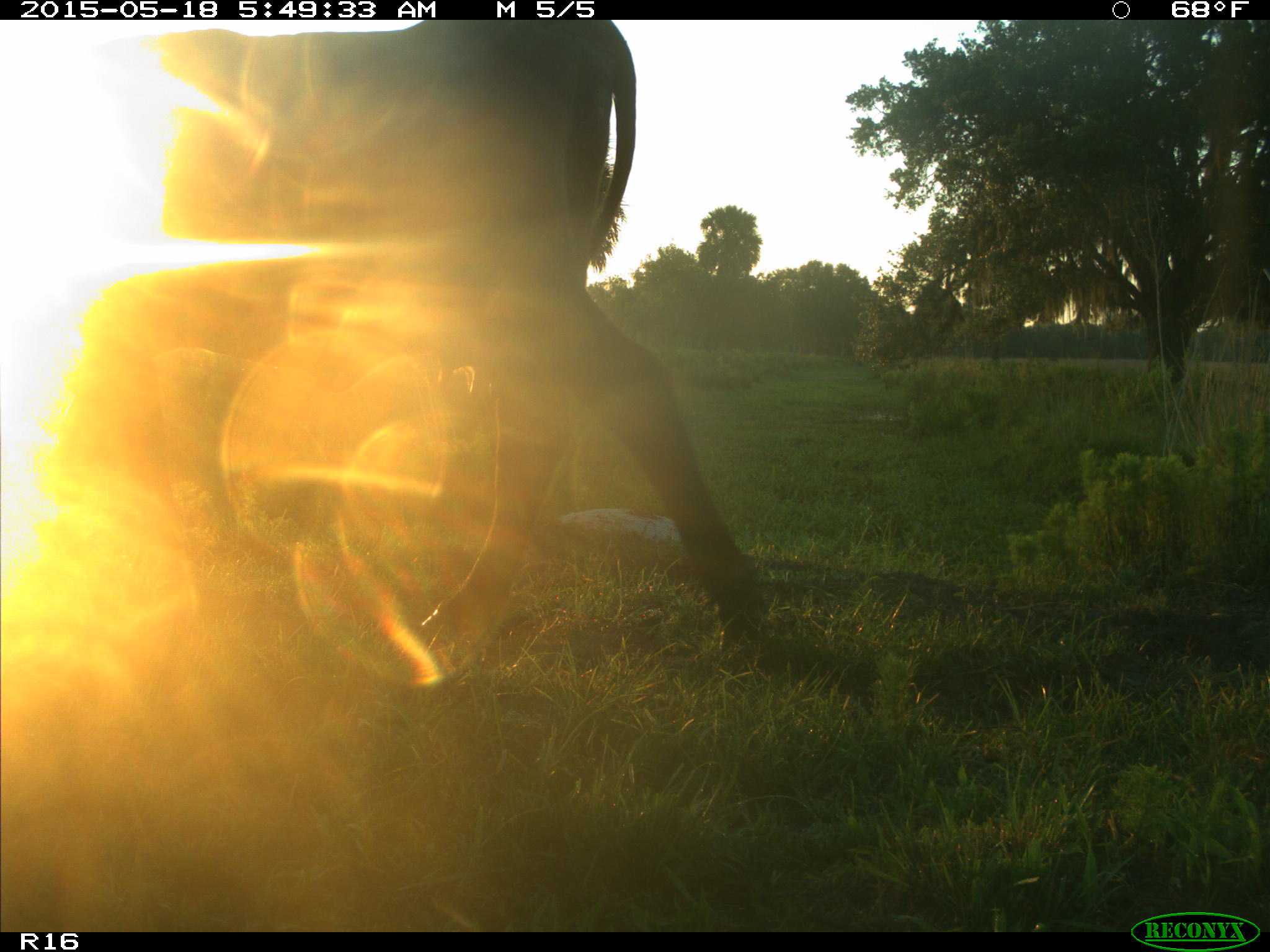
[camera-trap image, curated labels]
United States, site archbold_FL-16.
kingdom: Animalia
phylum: Chordata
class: Mammalia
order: Artiodactyla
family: Bovidae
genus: Bos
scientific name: Bos taurus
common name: domestic cow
Bos taurus (domestic cow).